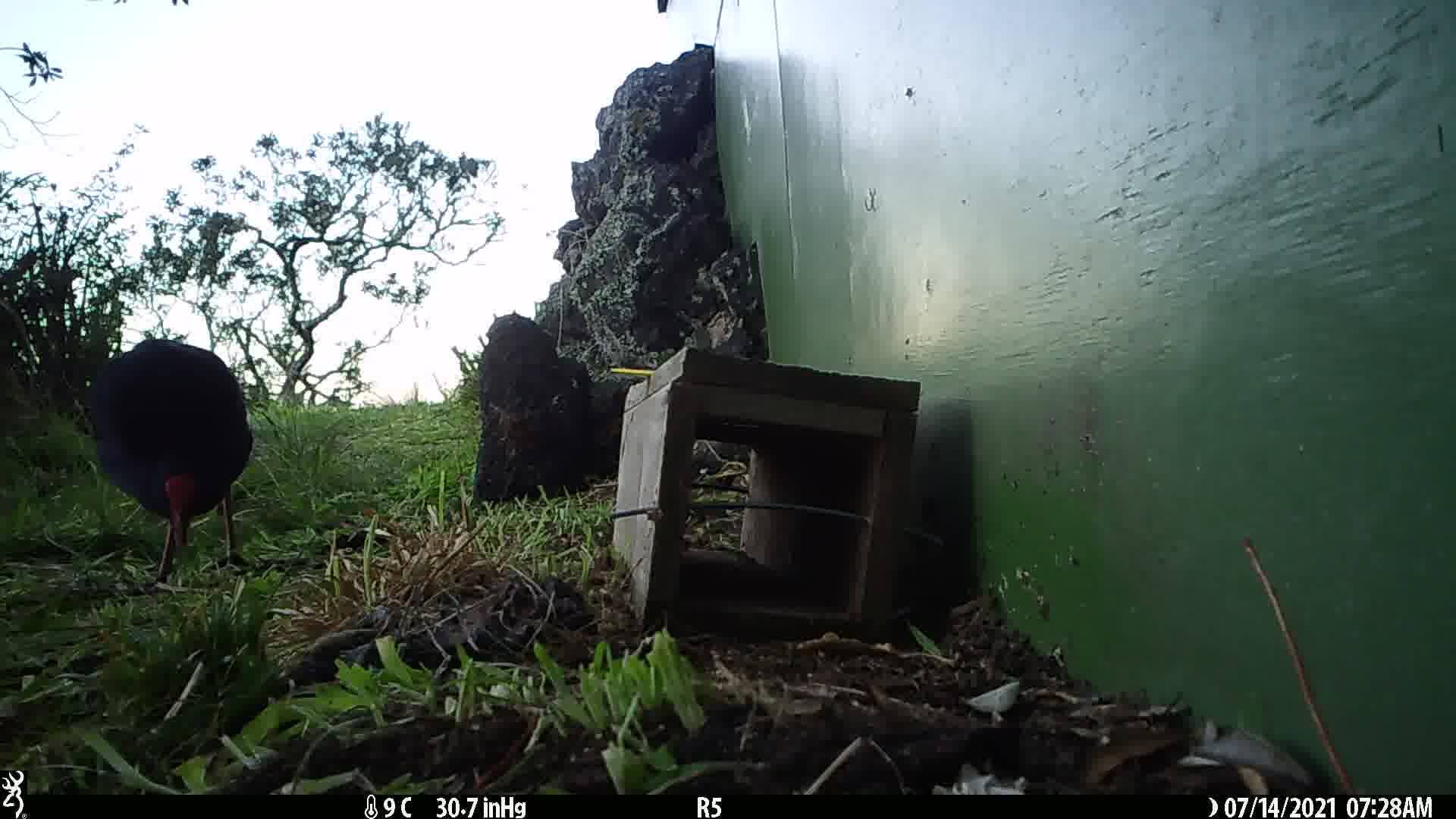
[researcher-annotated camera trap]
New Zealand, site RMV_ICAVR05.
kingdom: Animalia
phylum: Chordata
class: Aves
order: Gruiformes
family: Rallidae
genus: Porphyrio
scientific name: Porphyrio melanotus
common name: australasian swamphen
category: pukeko